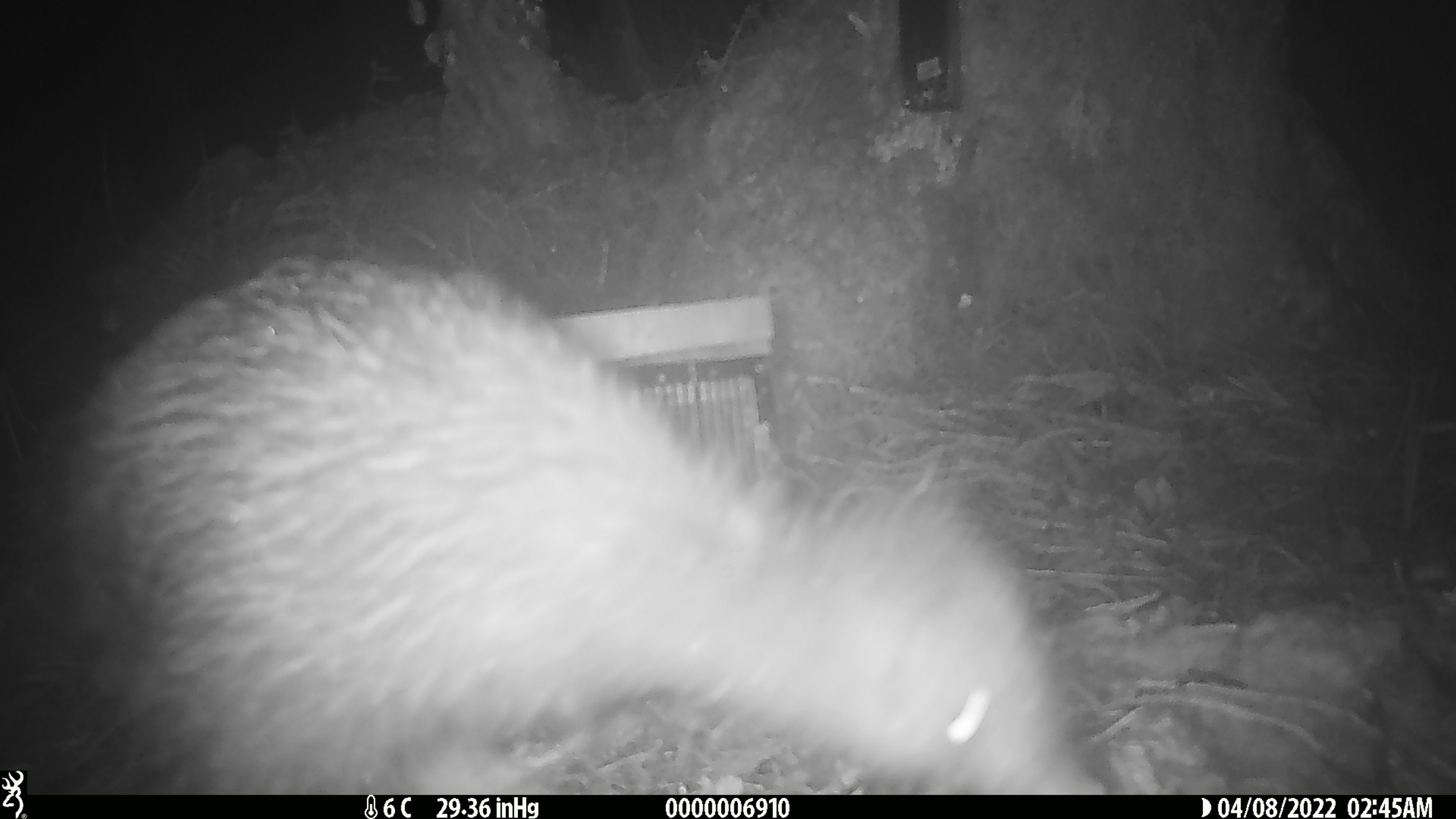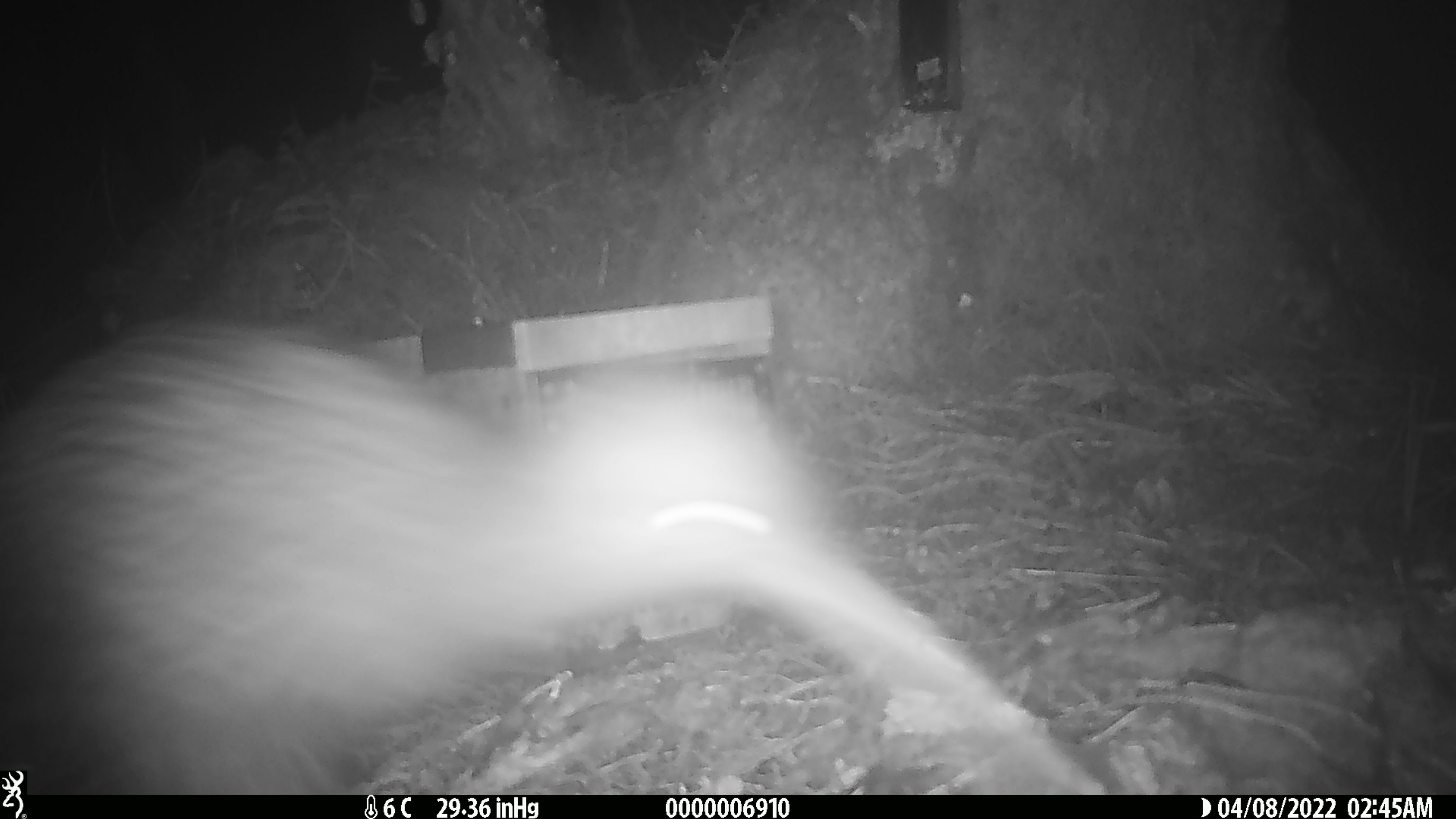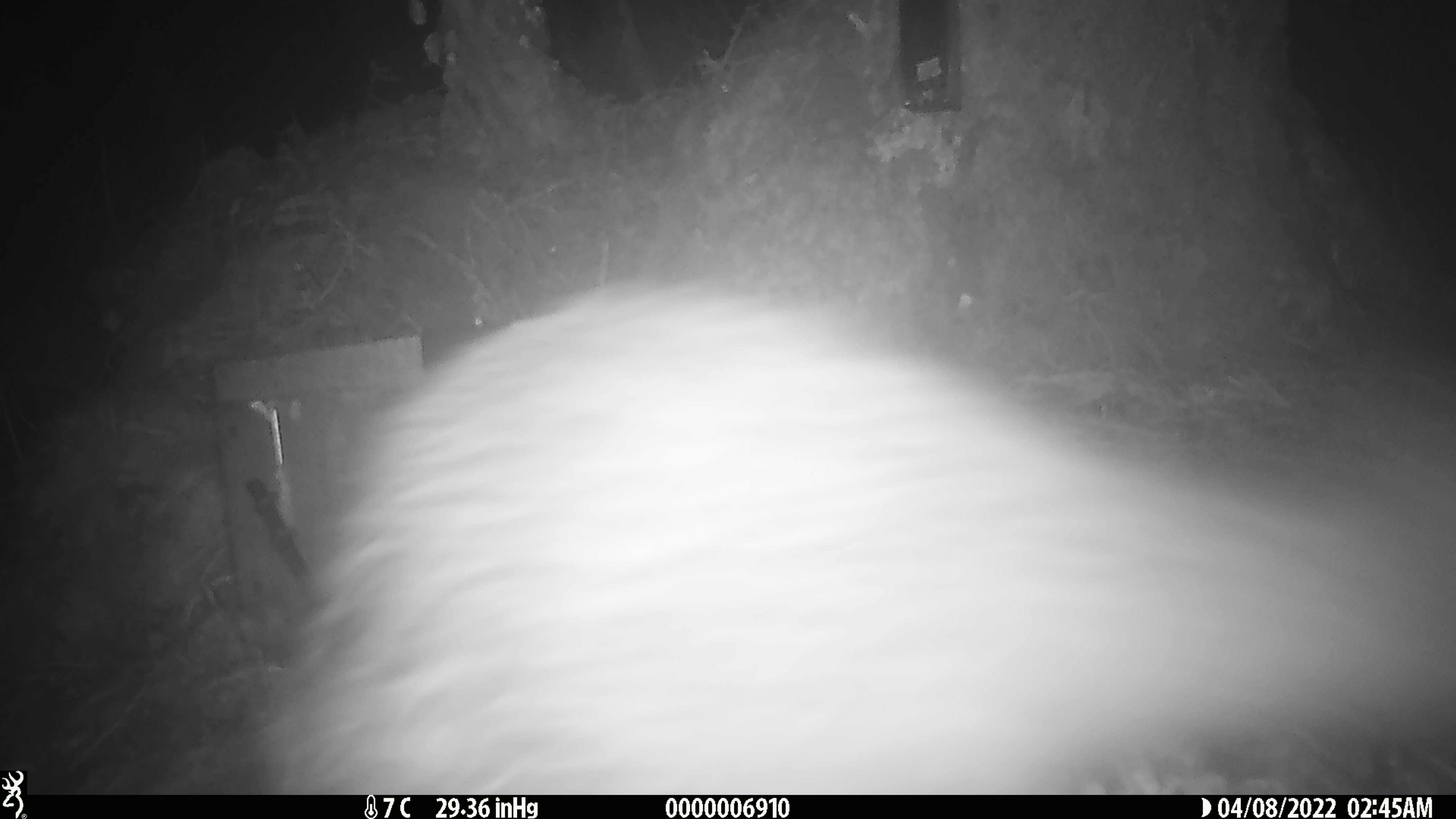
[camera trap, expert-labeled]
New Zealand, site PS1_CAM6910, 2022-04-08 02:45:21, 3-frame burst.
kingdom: Animalia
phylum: Chordata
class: Aves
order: Apterygiformes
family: Apterygidae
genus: Apteryx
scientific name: Apteryx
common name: kiwi